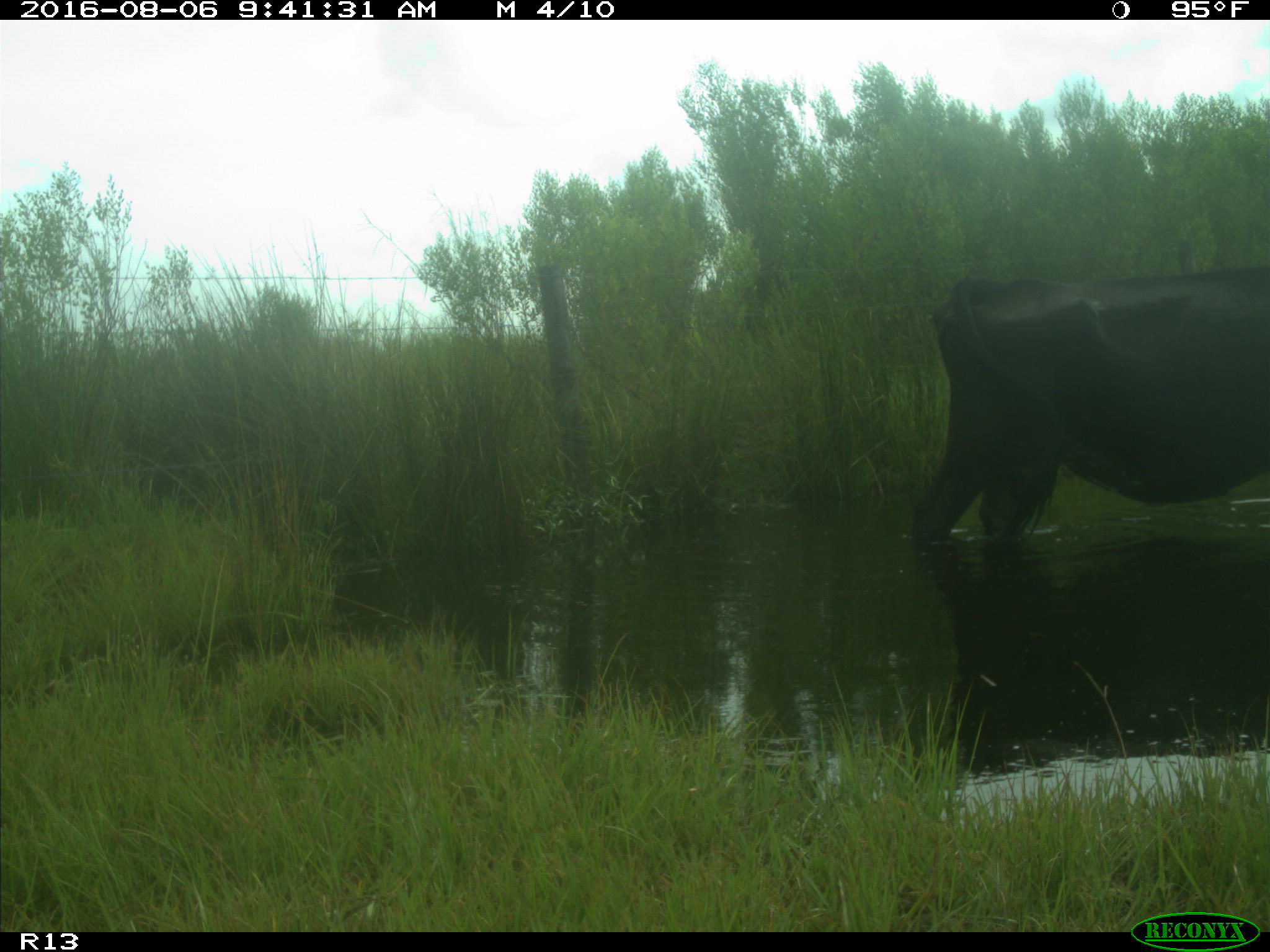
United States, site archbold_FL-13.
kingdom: Animalia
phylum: Chordata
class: Mammalia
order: Artiodactyla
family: Bovidae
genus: Bos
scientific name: Bos taurus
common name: domestic cow